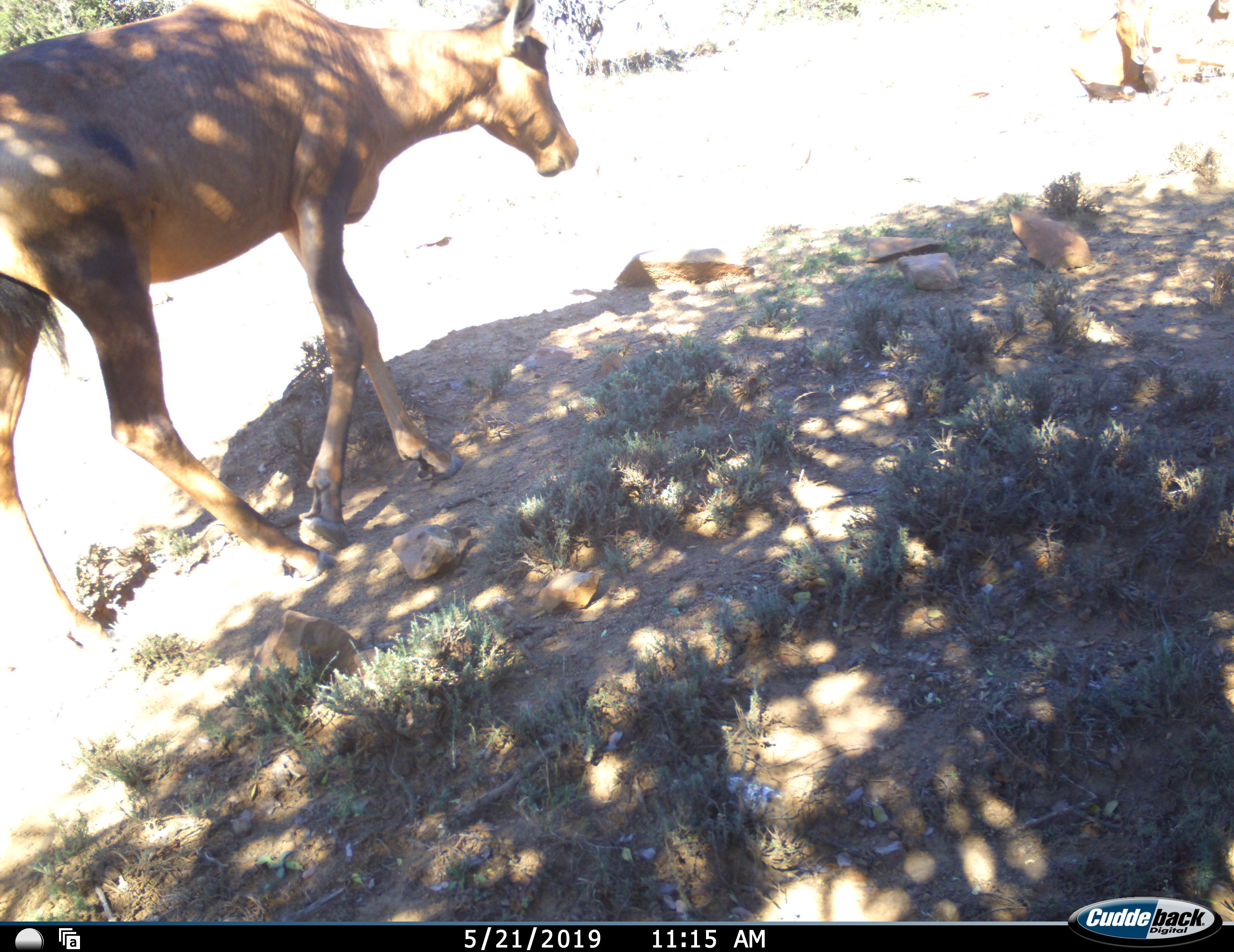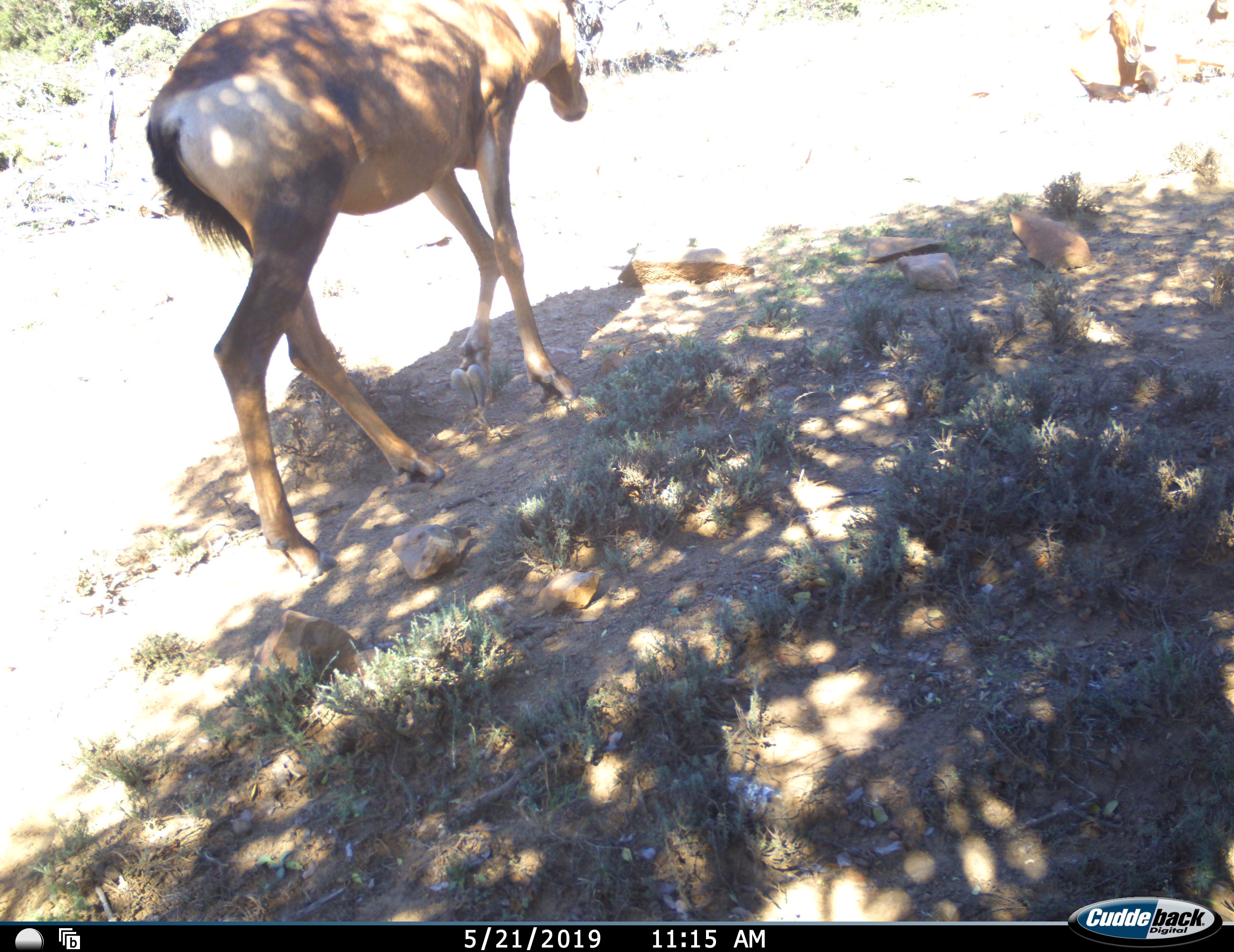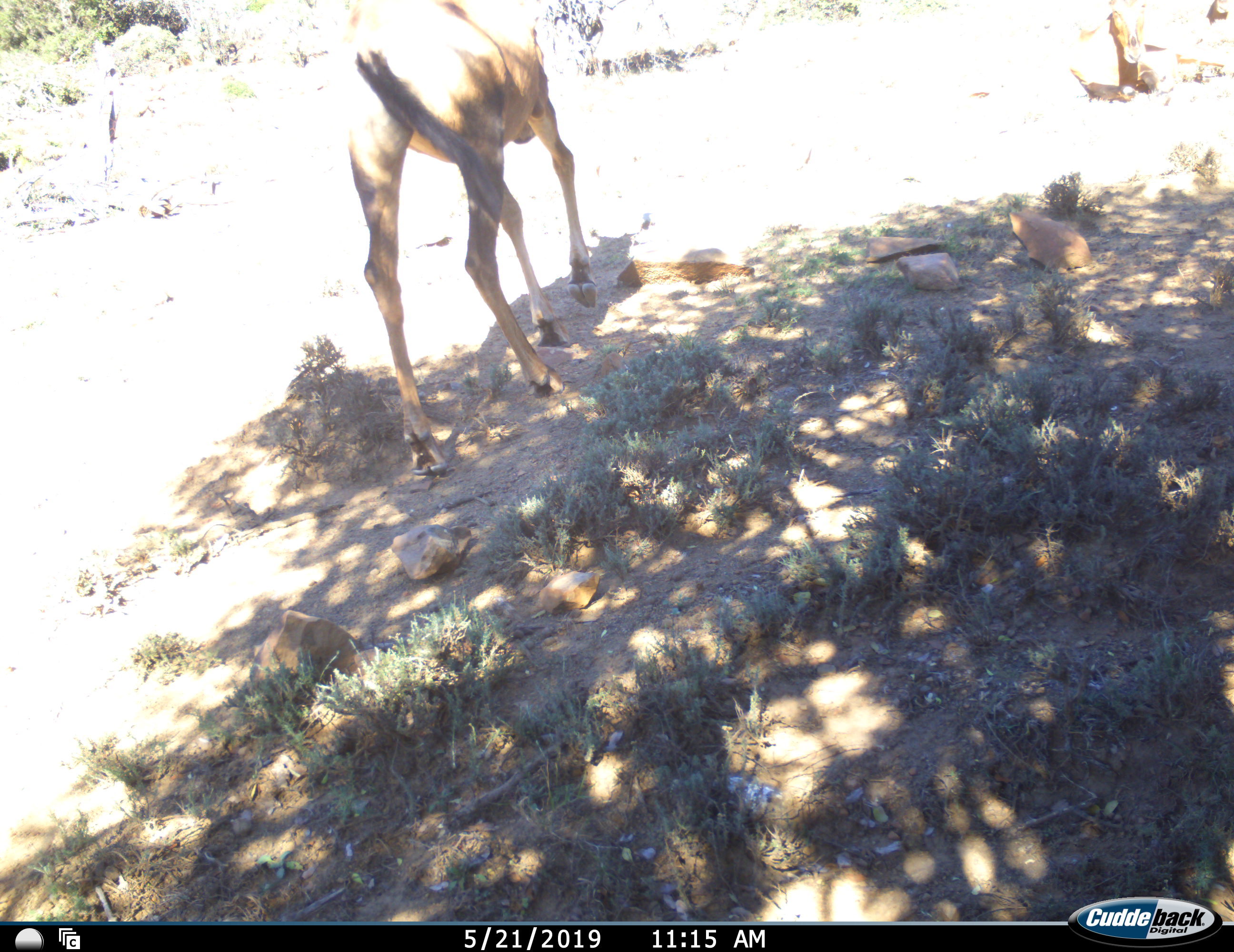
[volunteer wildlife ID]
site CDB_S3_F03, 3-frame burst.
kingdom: Animalia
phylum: Chordata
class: Mammalia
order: Artiodactyla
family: Bovidae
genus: Alcelaphus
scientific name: Alcelaphus buselaphus caama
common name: red hartebeest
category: hartebeestred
Hartebeestred (red hartebeest) (Alcelaphus buselaphus caama), count 1. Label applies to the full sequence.